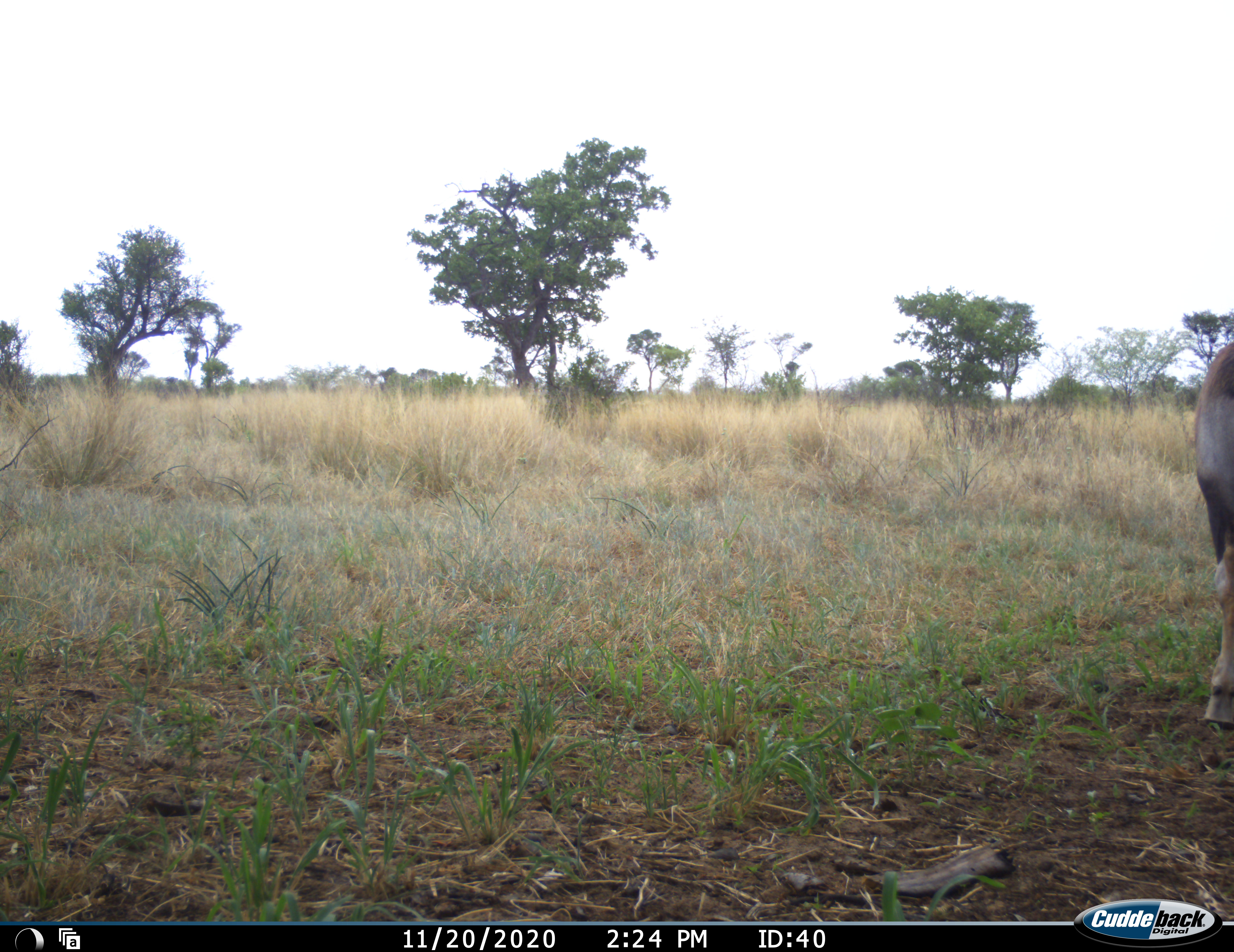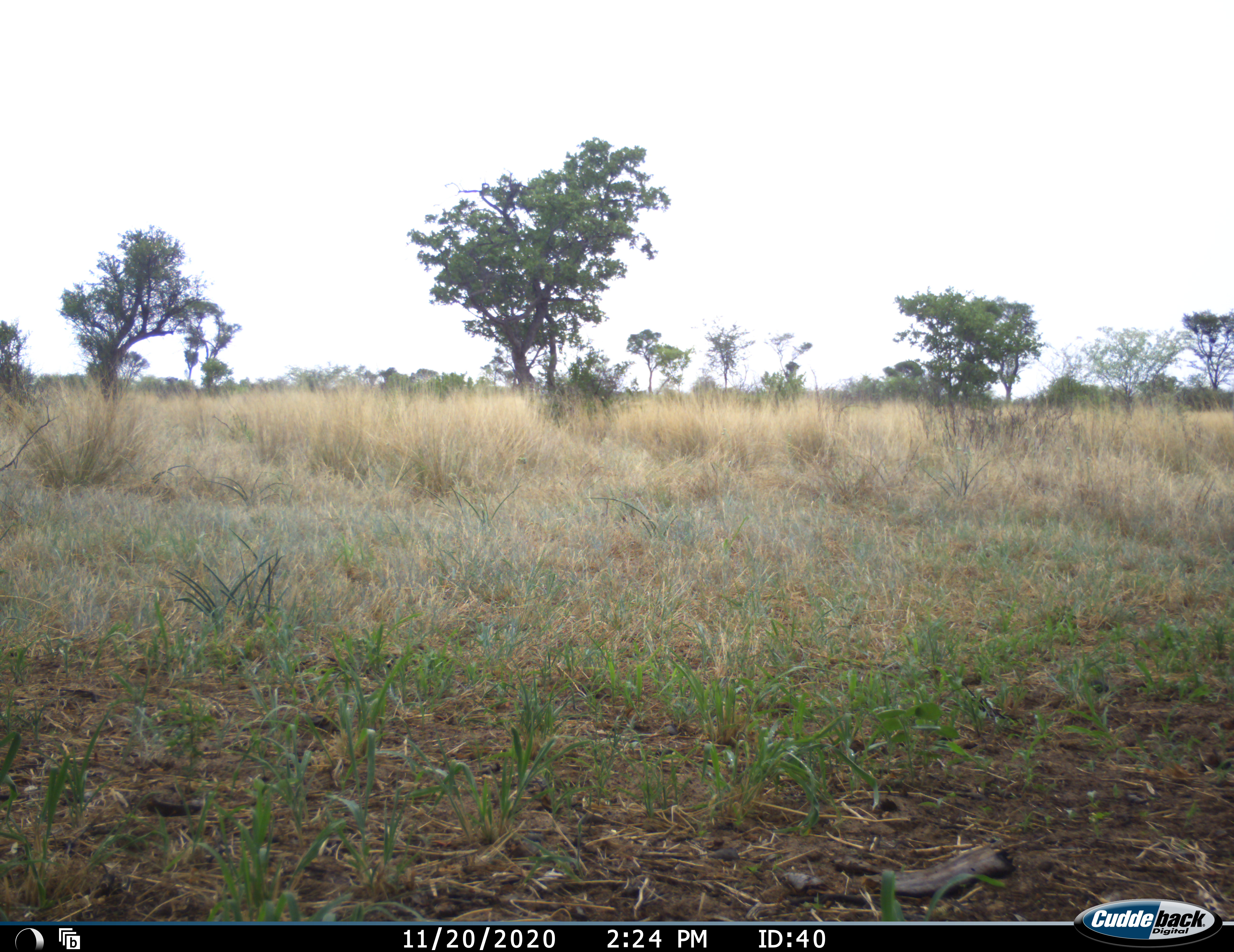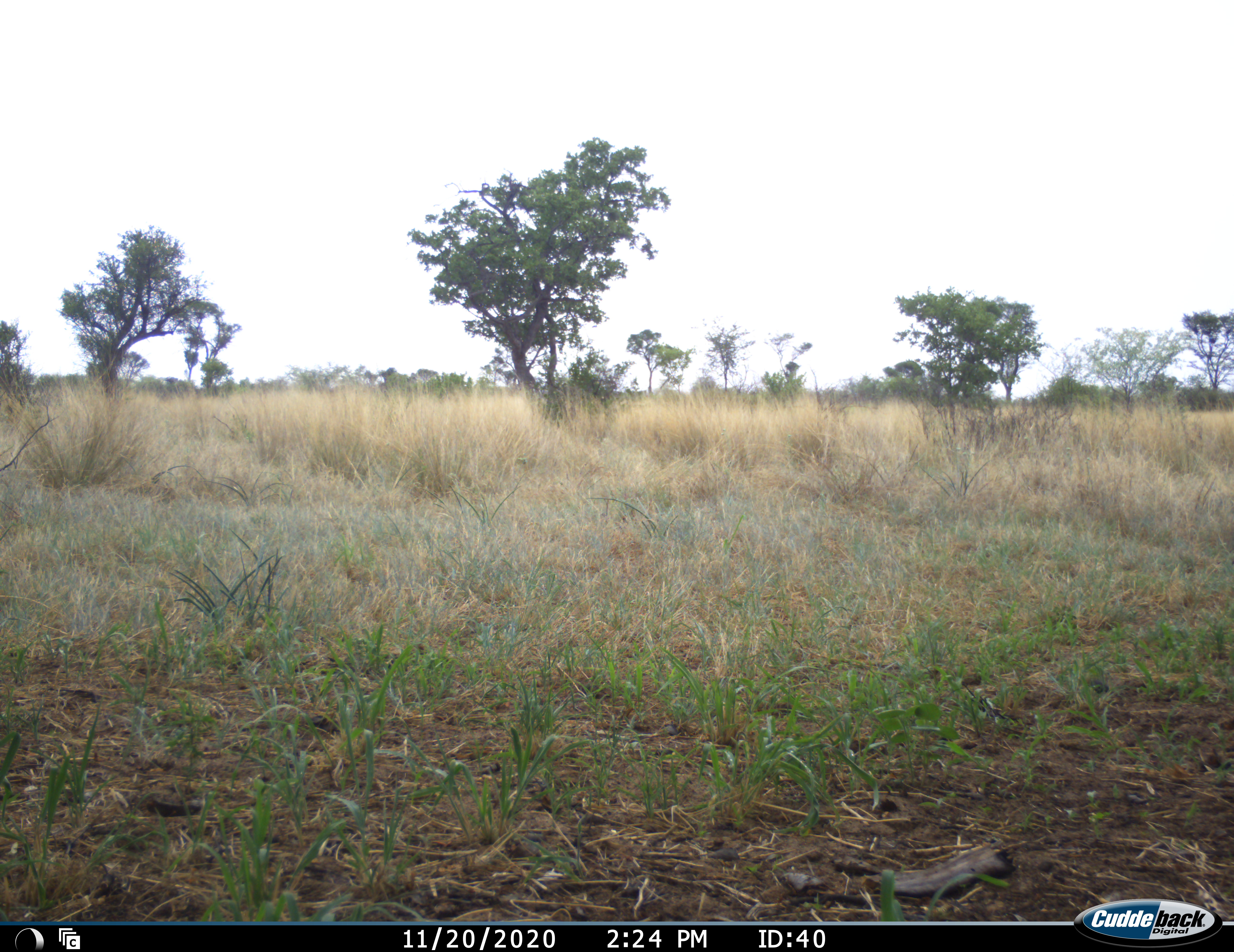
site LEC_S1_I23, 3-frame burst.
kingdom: Animalia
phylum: Chordata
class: Mammalia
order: Artiodactyla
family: Bovidae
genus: Oryx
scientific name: Oryx gazella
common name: gemsbok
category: oryx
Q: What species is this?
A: Oryx (gemsbok) (Oryx gazella).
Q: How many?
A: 1.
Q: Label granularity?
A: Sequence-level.